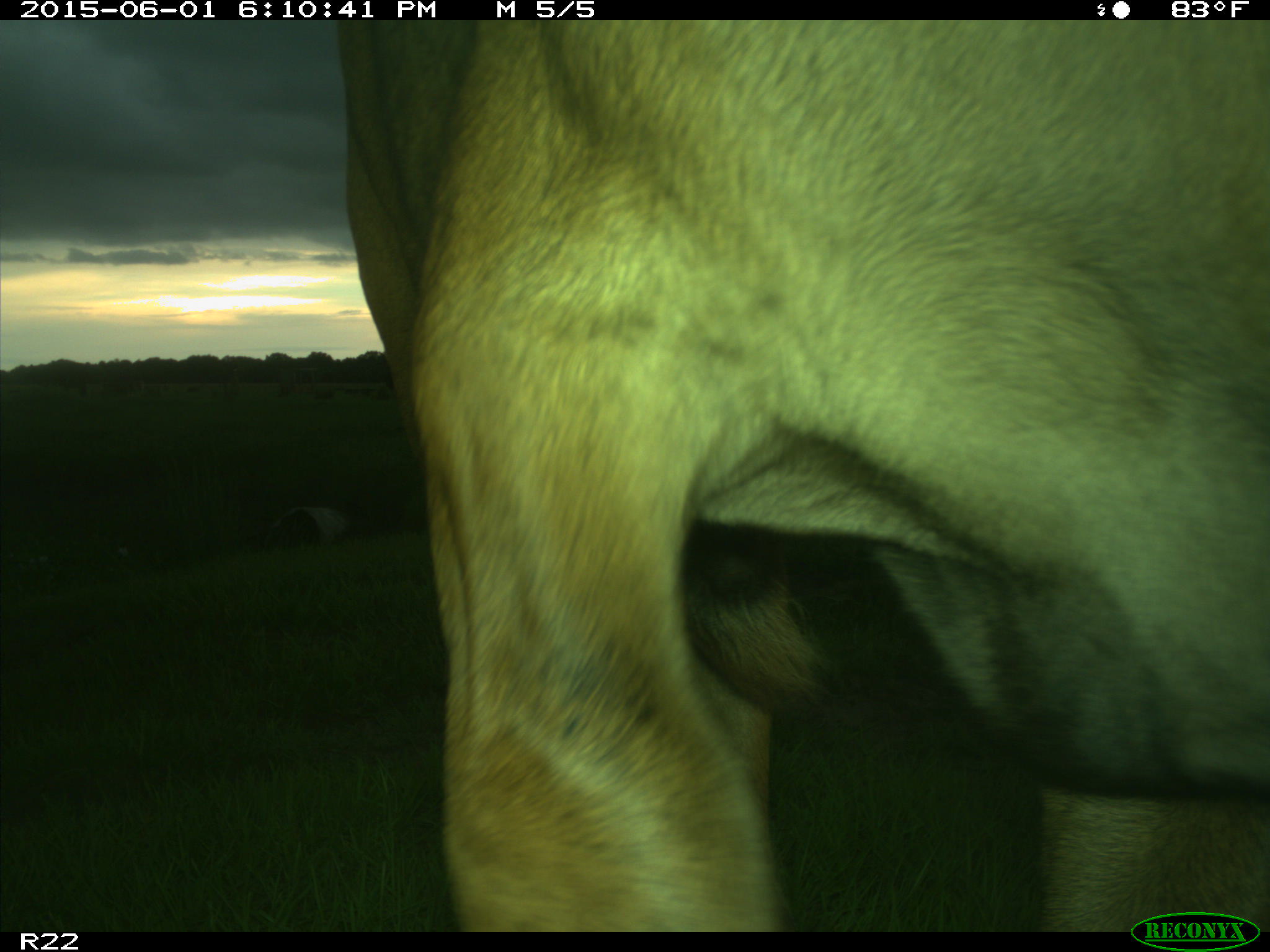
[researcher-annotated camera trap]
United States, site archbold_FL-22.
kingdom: Animalia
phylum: Chordata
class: Mammalia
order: Artiodactyla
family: Bovidae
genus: Bos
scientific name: Bos taurus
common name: domestic cow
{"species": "Bos taurus (domestic cow)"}